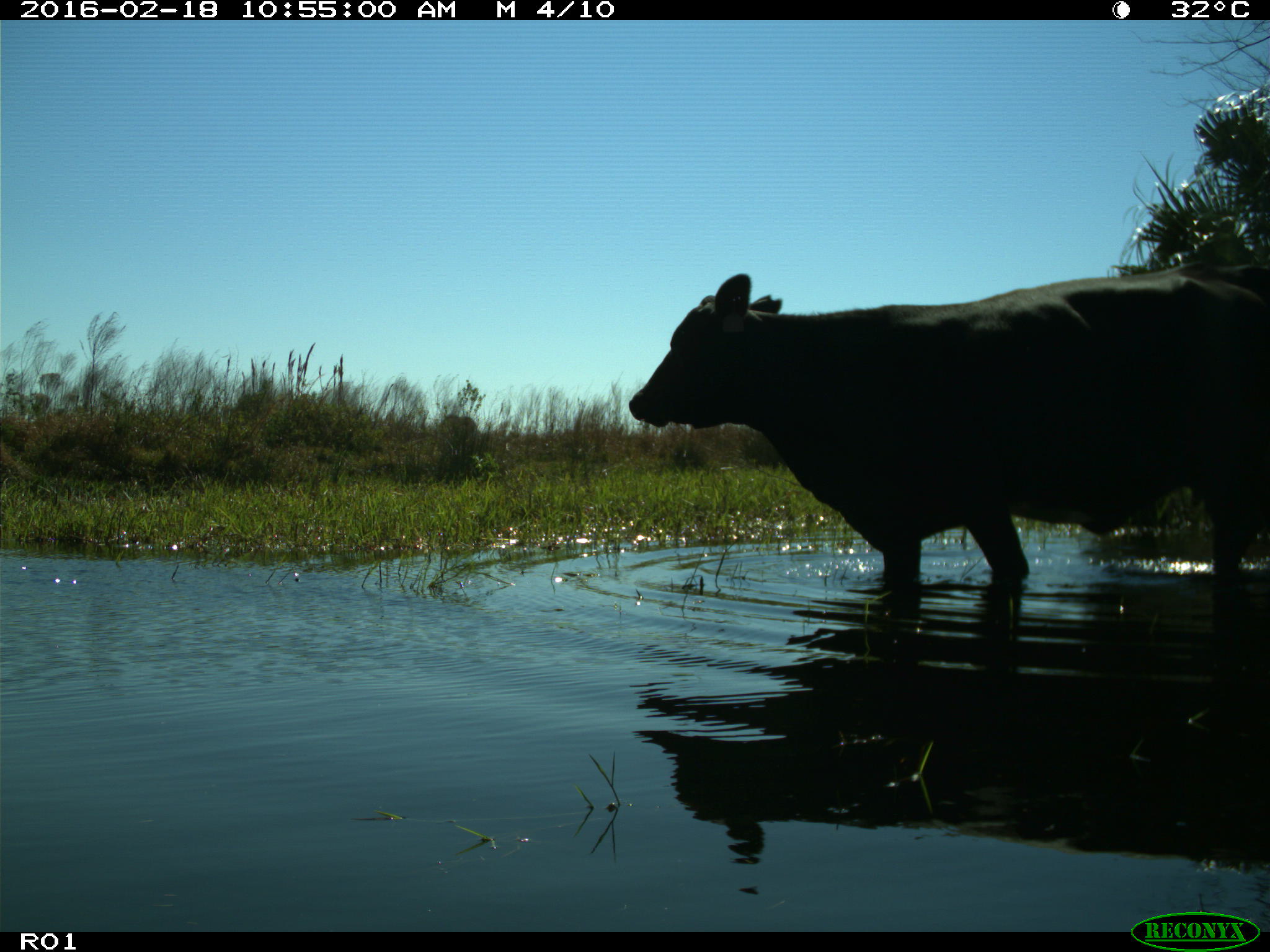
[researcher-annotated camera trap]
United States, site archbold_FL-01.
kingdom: Animalia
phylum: Chordata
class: Mammalia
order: Artiodactyla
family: Bovidae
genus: Bos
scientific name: Bos taurus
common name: domestic cow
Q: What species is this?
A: Bos taurus (domestic cow).